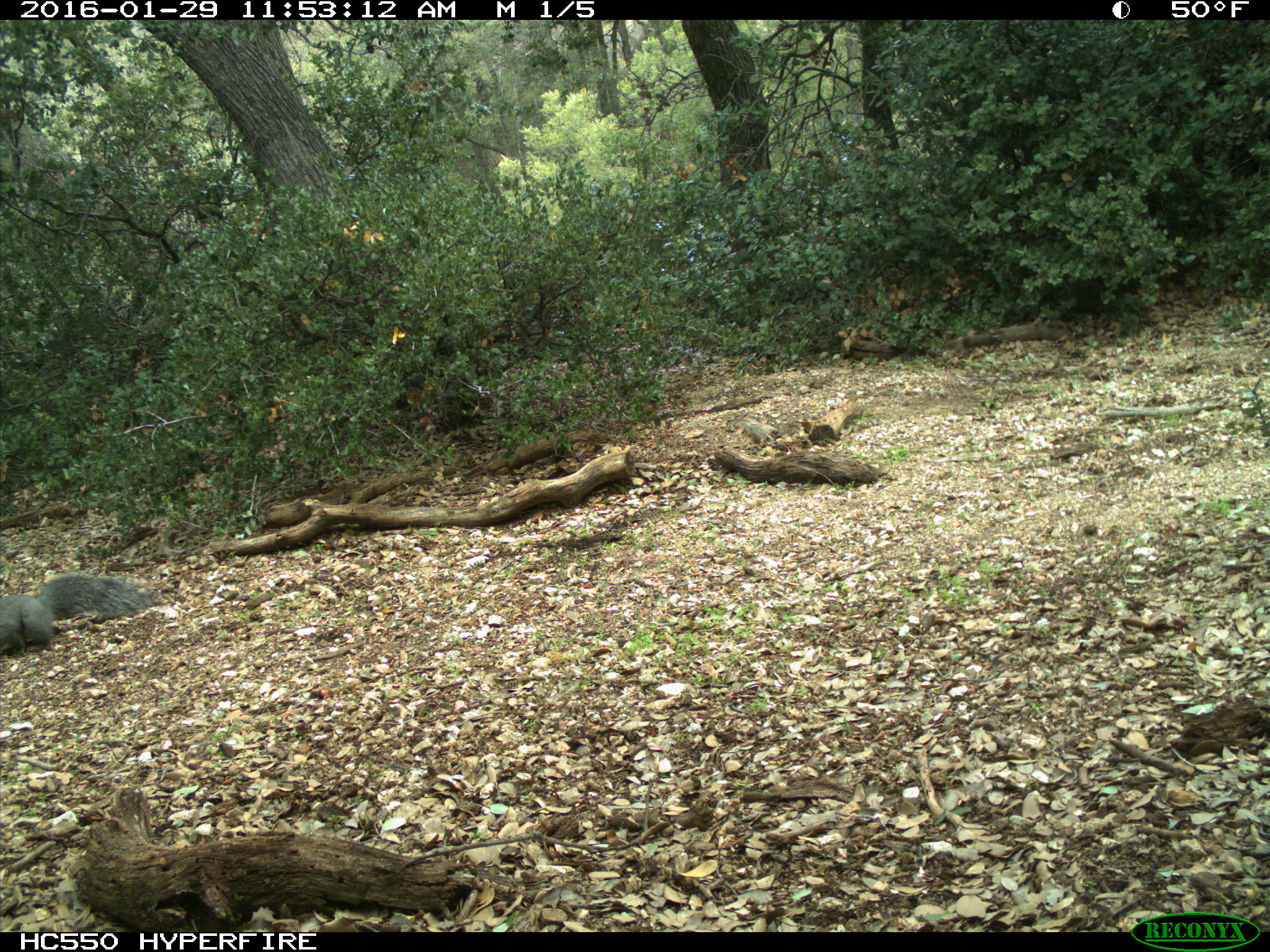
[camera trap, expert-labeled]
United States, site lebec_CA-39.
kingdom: Animalia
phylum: Chordata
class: Mammalia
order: Rodentia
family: Sciuridae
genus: Sciurus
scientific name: Sciurus carolinensis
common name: eastern gray squirrel